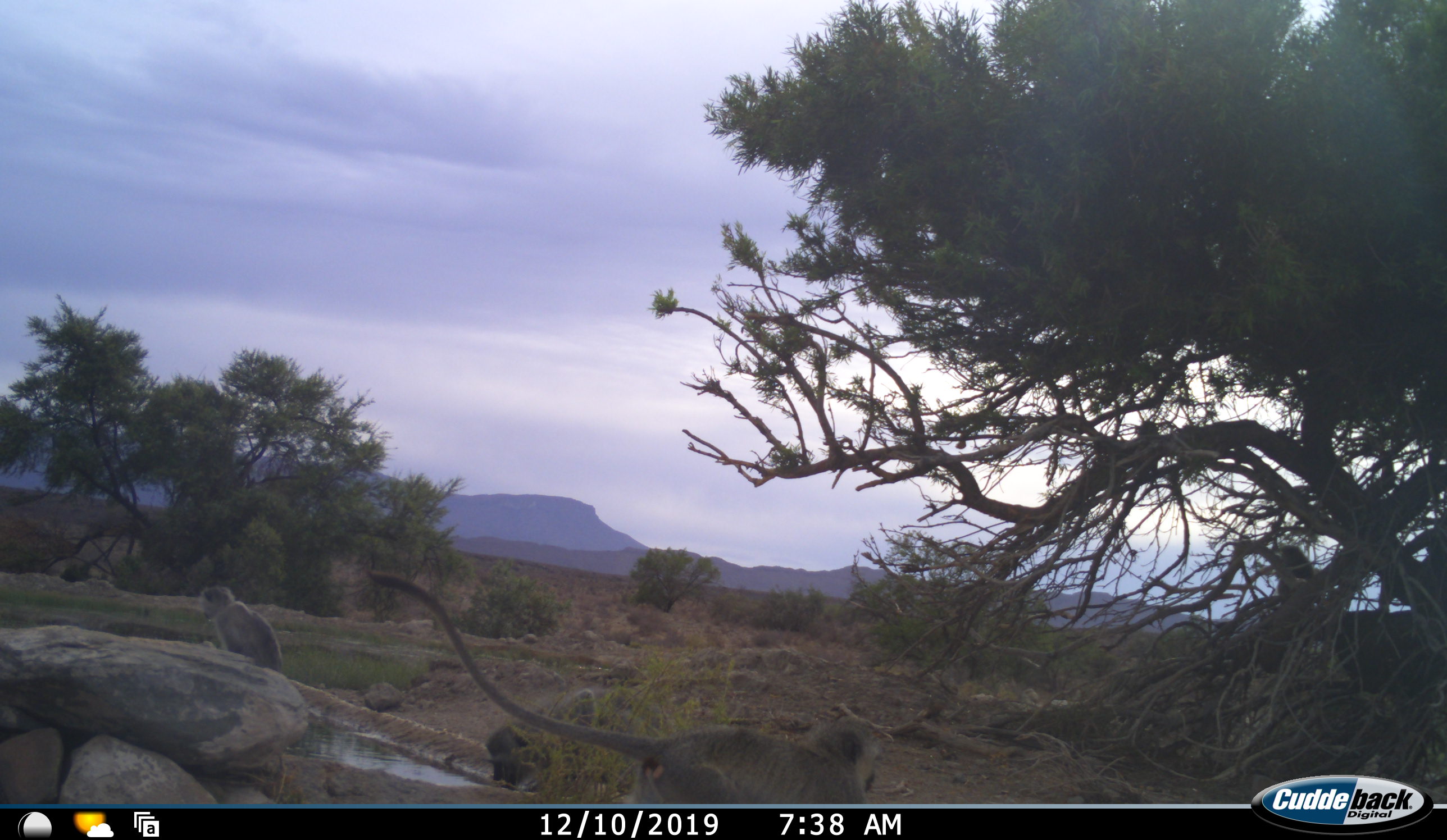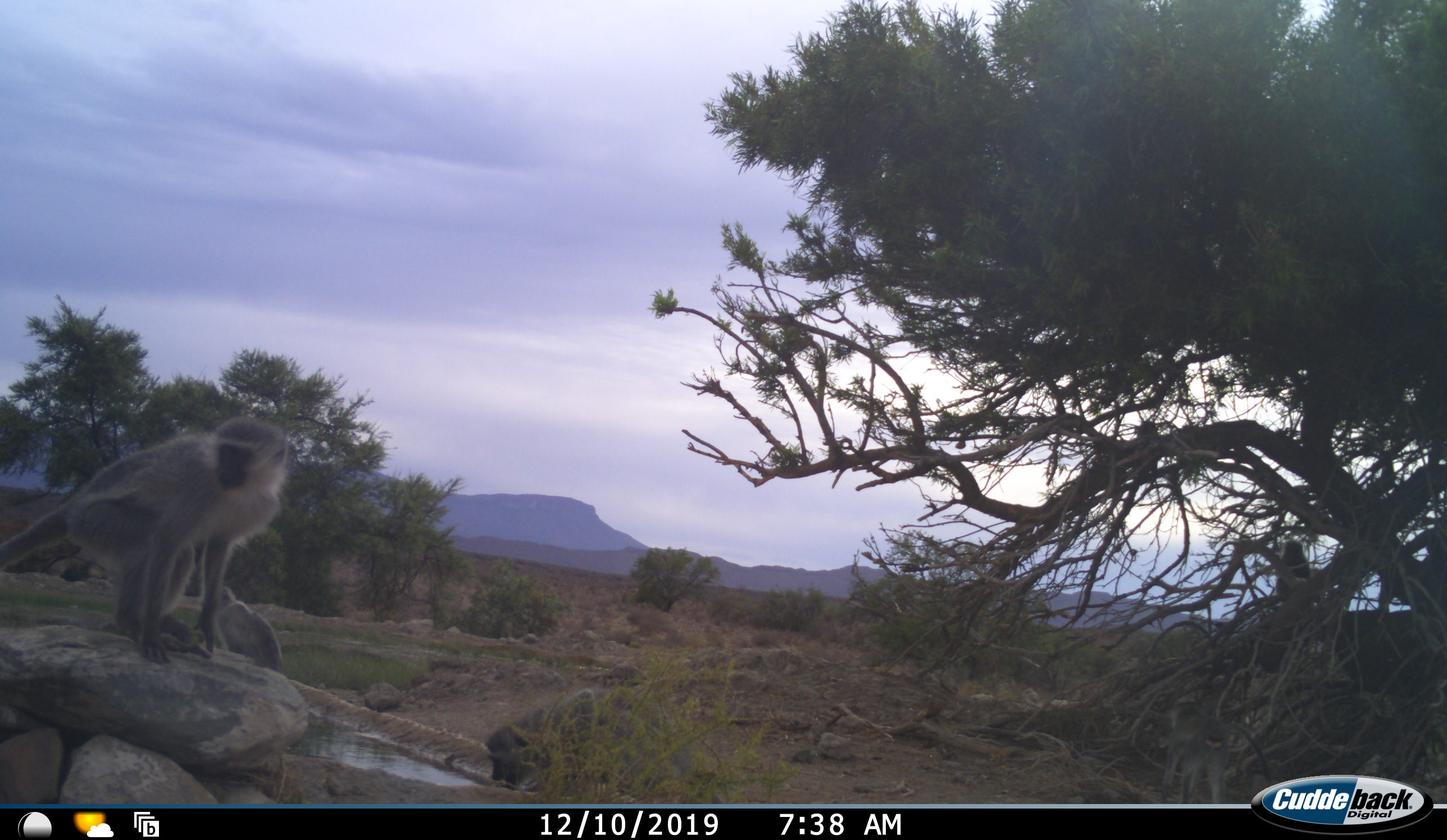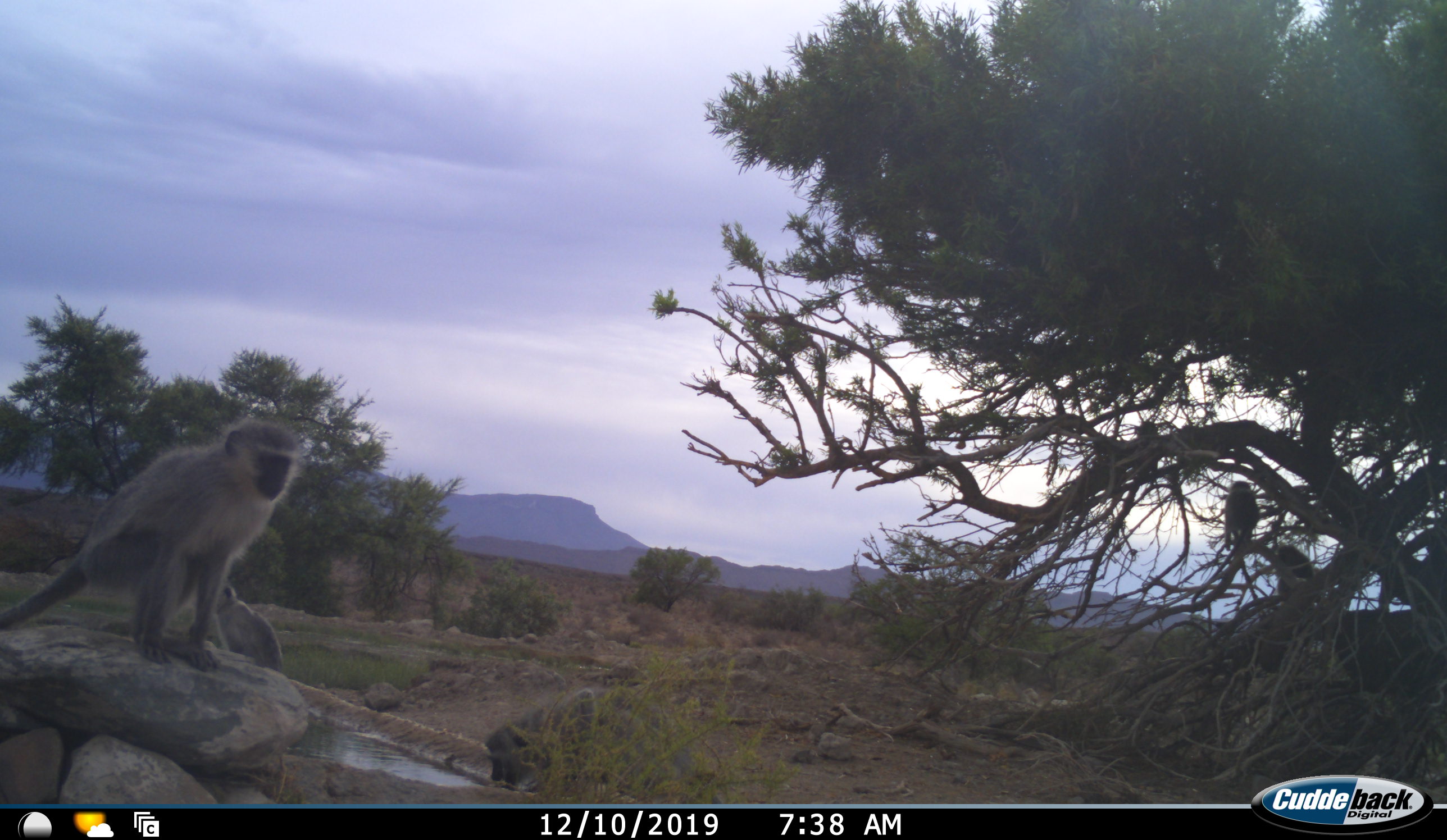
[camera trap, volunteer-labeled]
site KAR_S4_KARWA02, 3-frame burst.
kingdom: Animalia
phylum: Chordata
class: Mammalia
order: Primates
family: Cercopithecidae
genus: Chlorocebus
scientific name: Chlorocebus pygerythrus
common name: vervet monkey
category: monkeyvervet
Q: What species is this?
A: Monkeyvervet (vervet monkey) (Chlorocebus pygerythrus).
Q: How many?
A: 4.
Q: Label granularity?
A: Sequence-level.